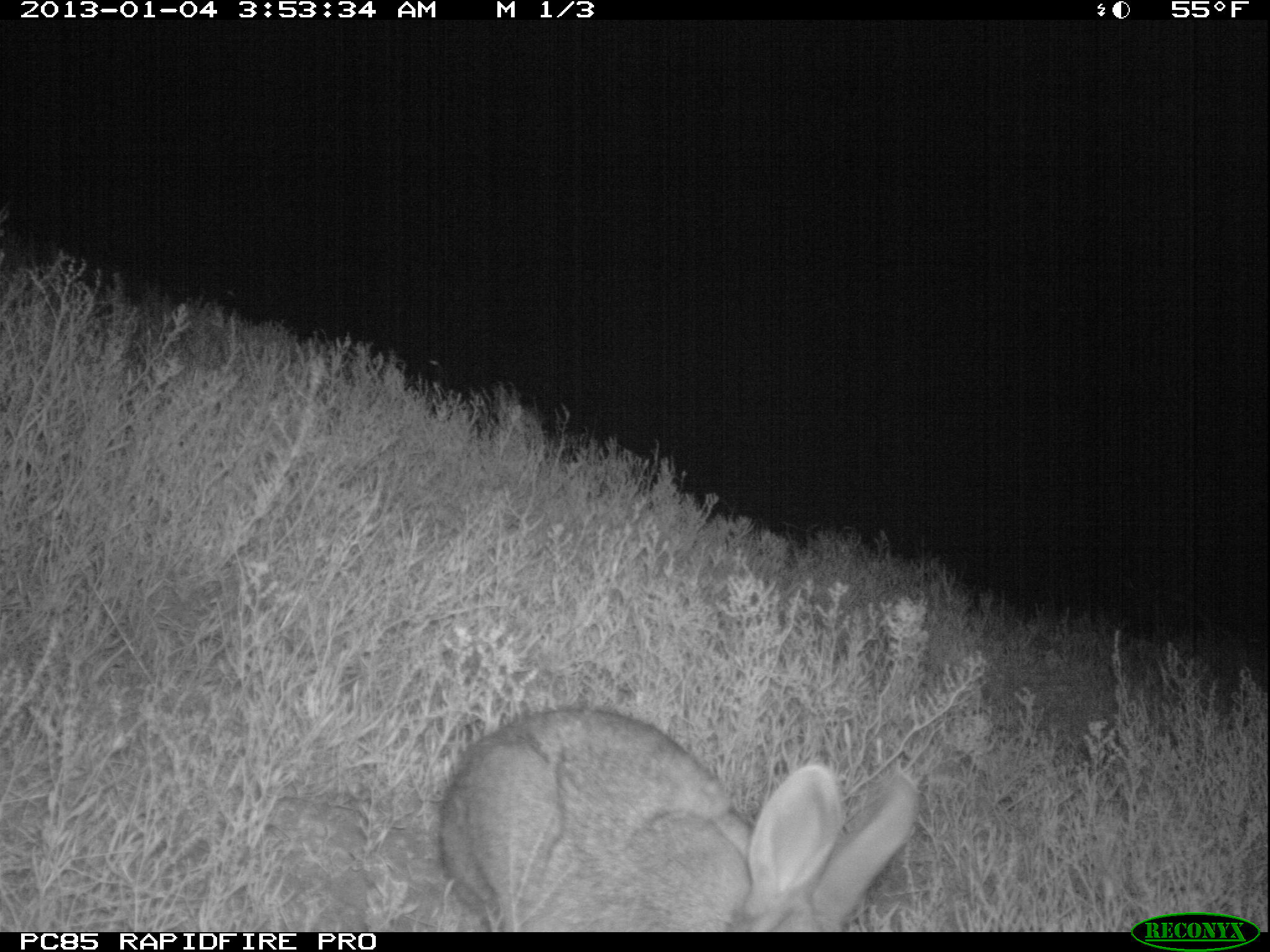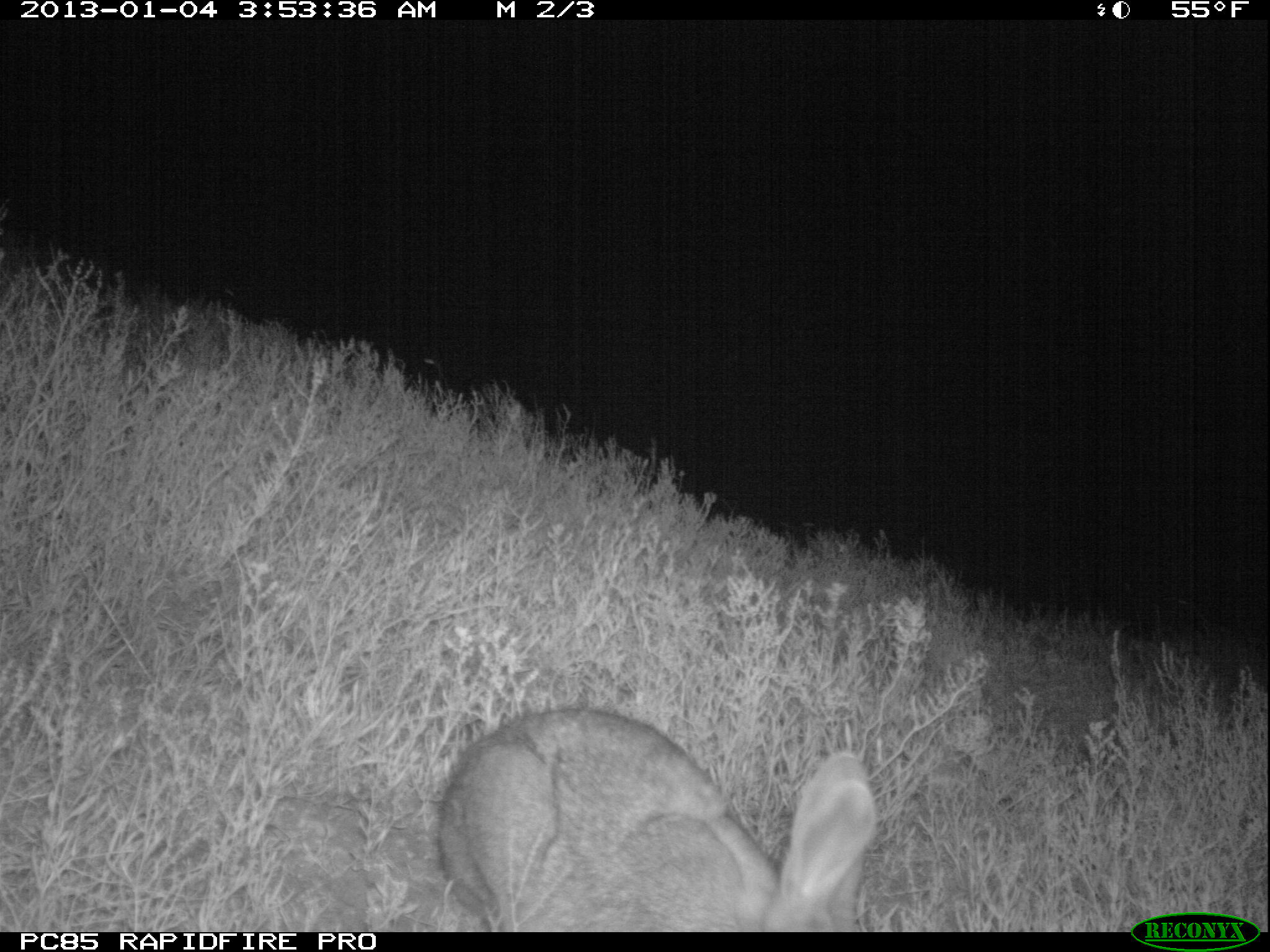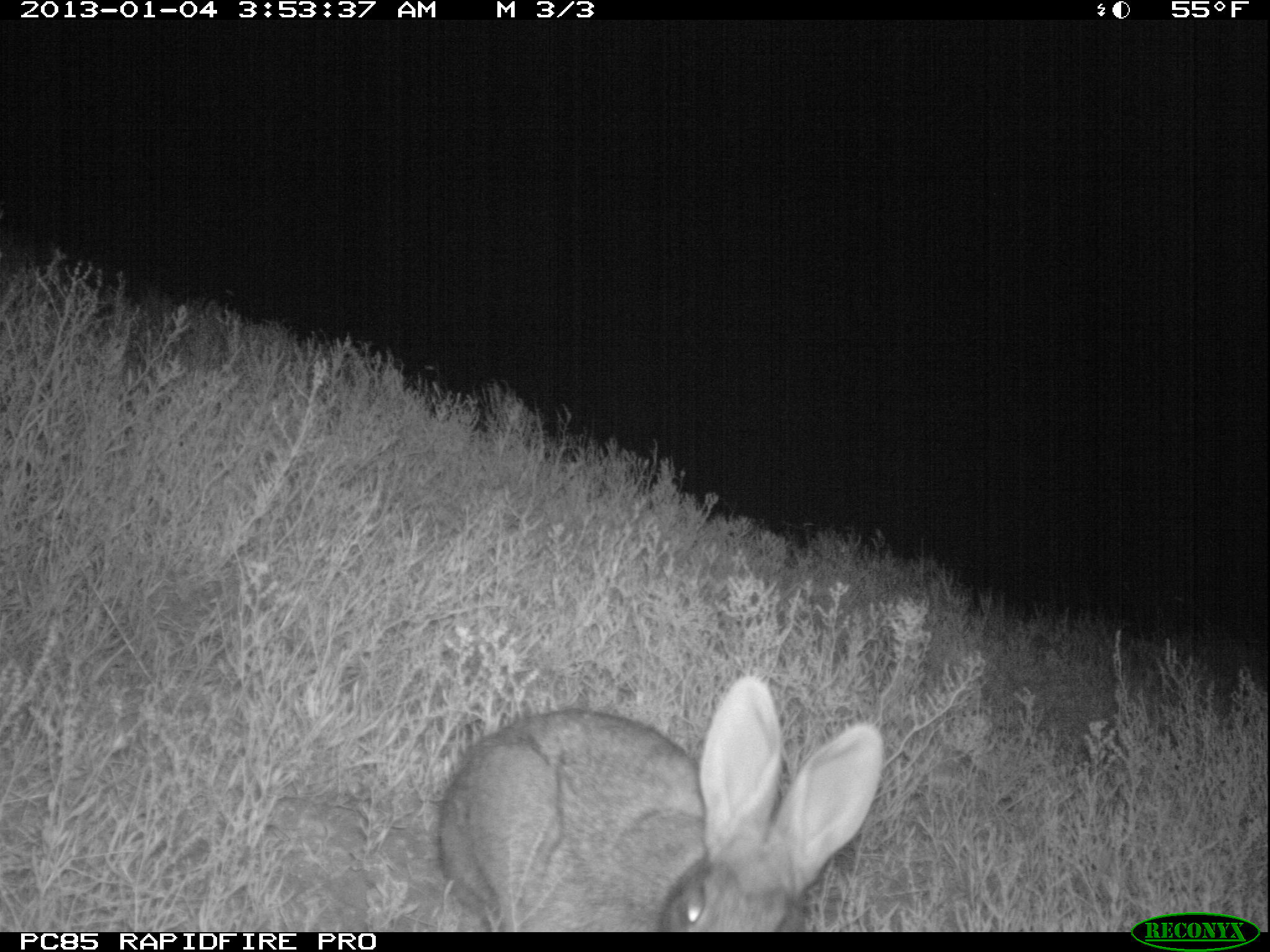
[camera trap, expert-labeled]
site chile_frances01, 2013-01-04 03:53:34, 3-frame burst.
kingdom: Animalia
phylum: Chordata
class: Mammalia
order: Lagomorpha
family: Leporidae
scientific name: Leporidae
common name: rabbits and hares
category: rabbit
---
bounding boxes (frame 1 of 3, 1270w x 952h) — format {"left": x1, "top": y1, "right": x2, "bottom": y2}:
rabbit: {"left": 428, "top": 703, "right": 923, "bottom": 930}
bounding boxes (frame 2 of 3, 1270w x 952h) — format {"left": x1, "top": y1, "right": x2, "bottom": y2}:
rabbit: {"left": 425, "top": 702, "right": 877, "bottom": 932}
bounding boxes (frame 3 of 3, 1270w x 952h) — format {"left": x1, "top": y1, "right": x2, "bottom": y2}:
rabbit: {"left": 428, "top": 675, "right": 885, "bottom": 930}